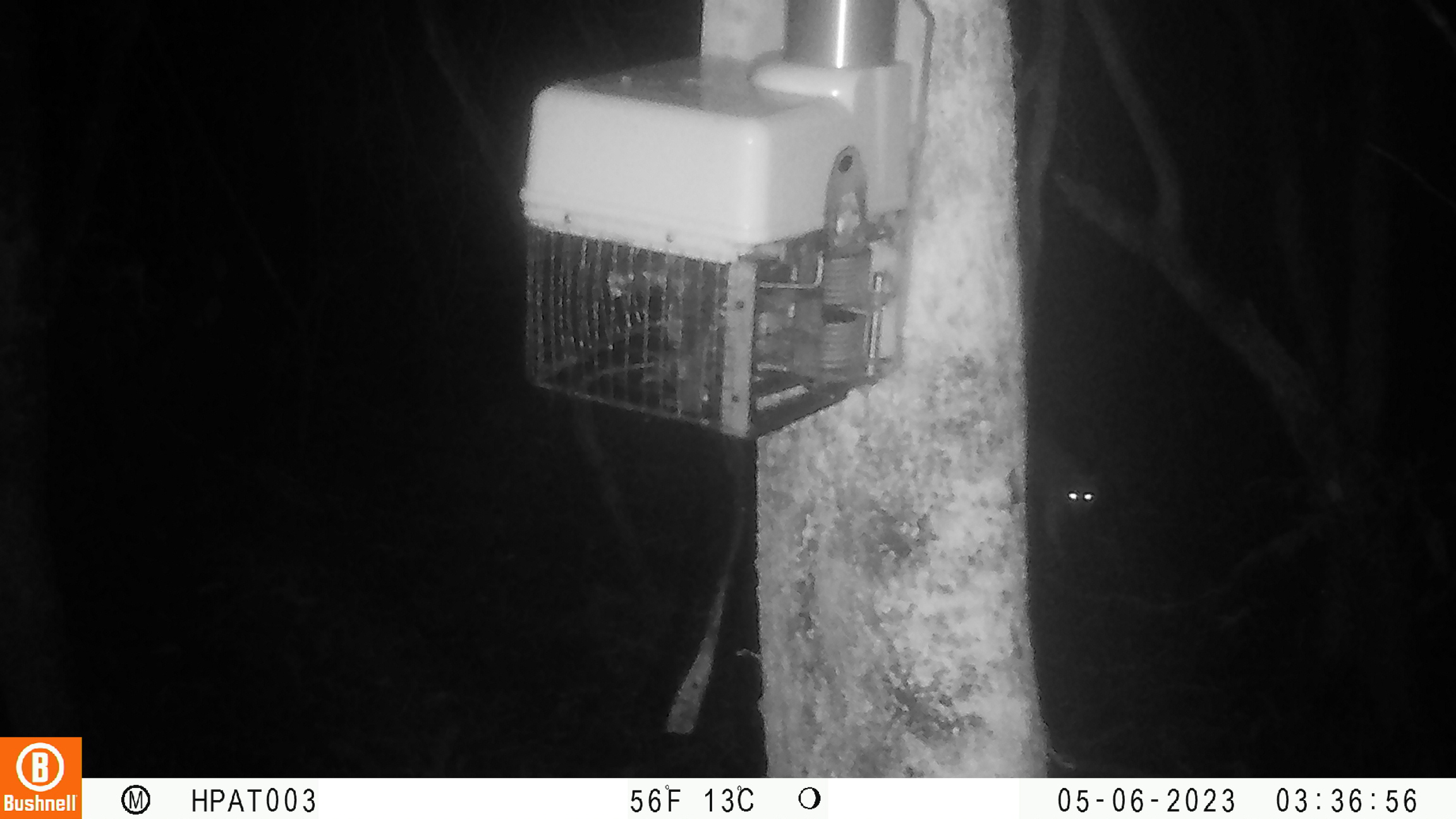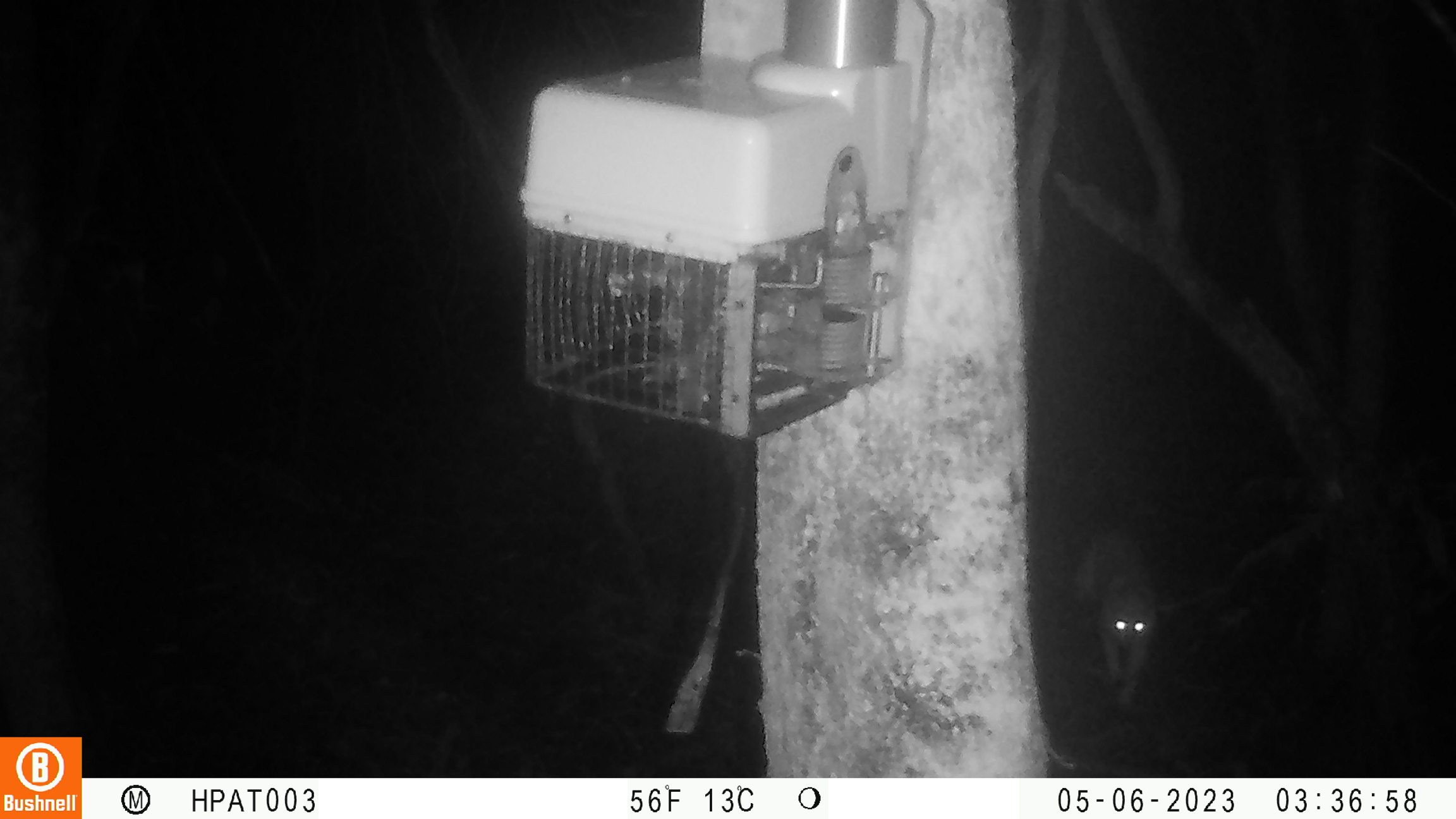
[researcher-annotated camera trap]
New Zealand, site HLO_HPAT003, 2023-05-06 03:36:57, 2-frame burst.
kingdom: Animalia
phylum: Chordata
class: Mammalia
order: Carnivora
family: Felidae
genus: Felis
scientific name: Felis catus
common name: domestic cat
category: cat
Cat (domestic cat) (Felis catus).